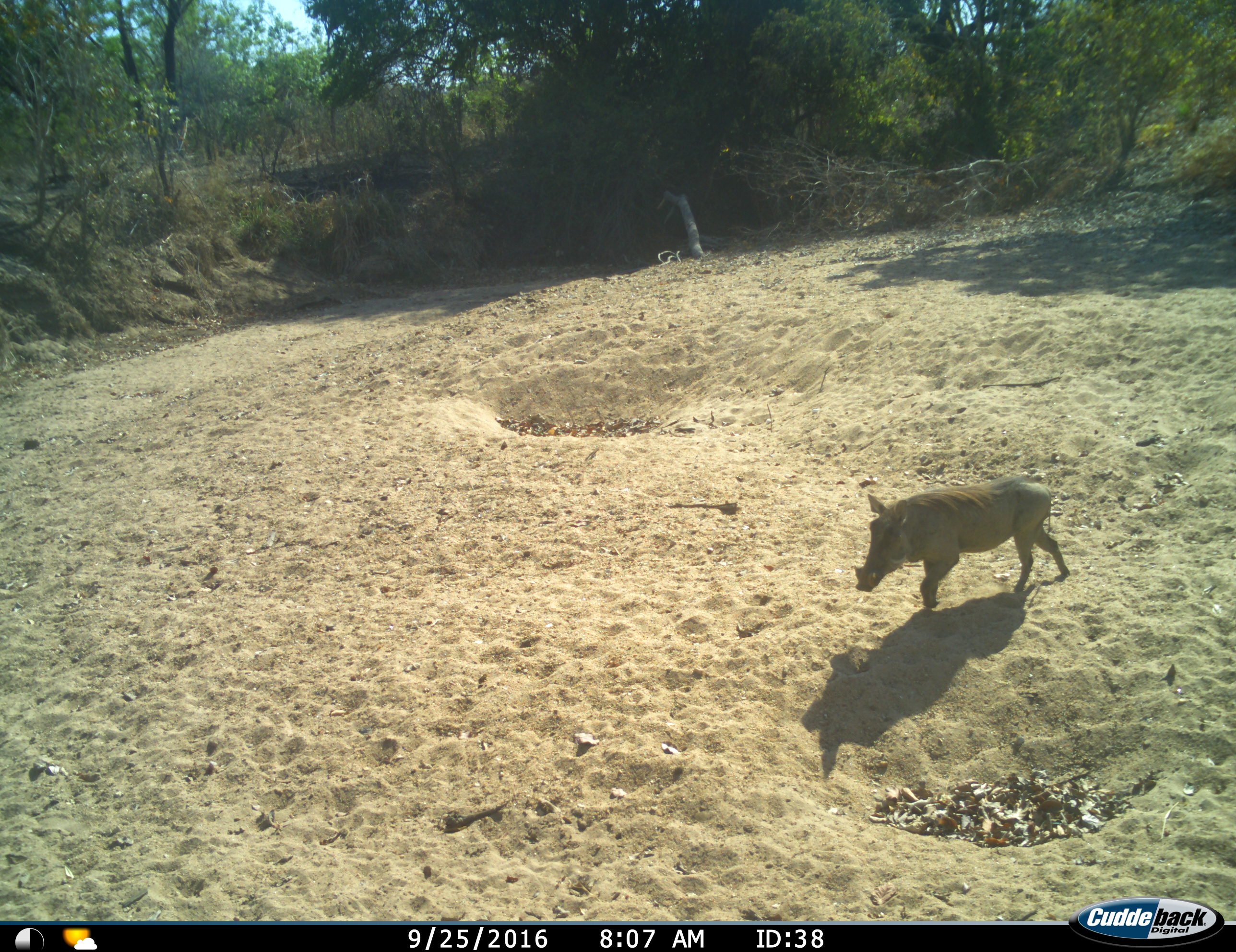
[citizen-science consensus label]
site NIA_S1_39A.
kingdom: Animalia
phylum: Chordata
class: Mammalia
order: Artiodactyla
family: Suidae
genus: Phacochoerus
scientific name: Phacochoerus africanus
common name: warthog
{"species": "warthog (Phacochoerus africanus)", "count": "1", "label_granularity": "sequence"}